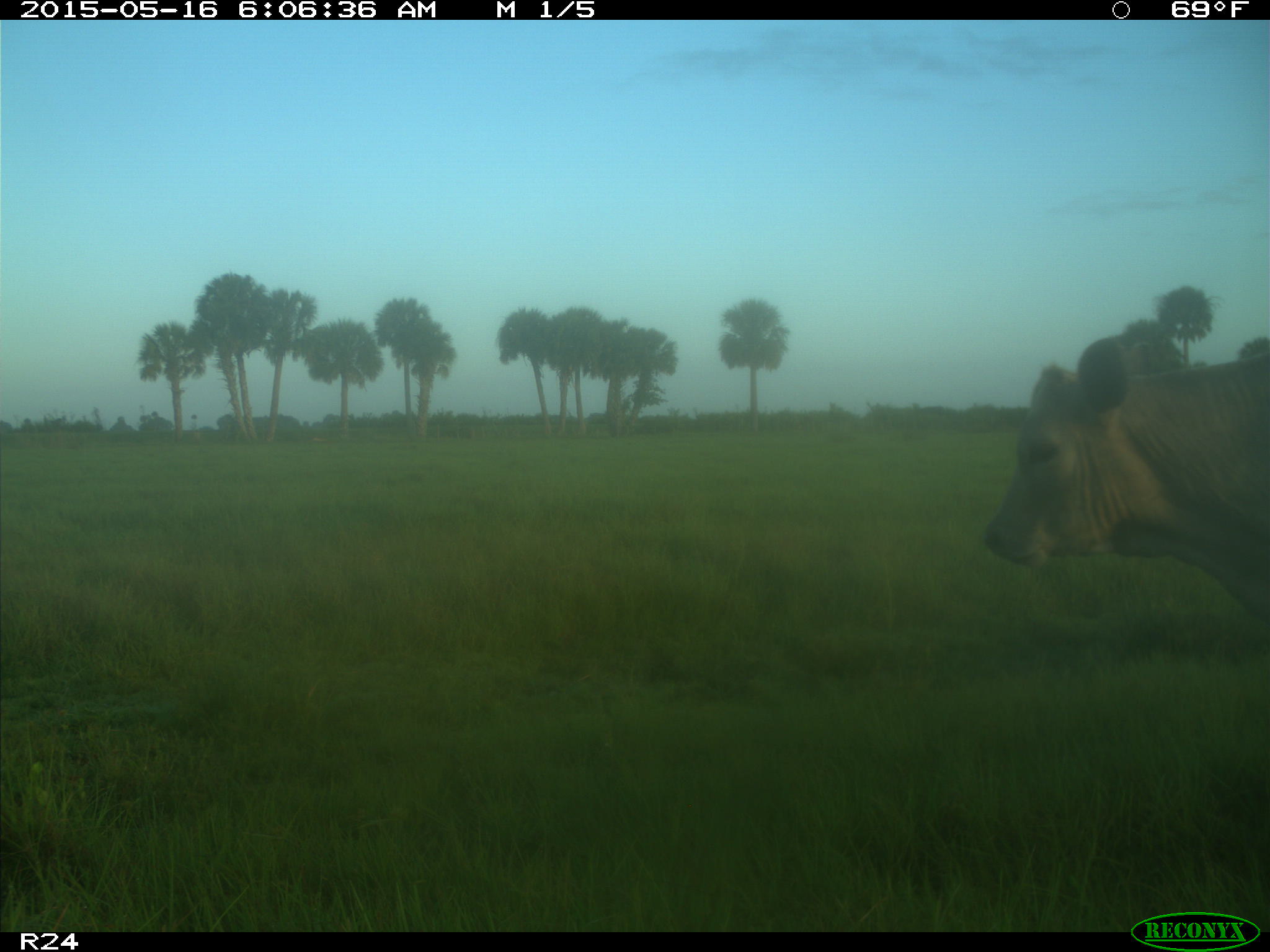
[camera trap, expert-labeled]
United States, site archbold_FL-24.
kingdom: Animalia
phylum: Chordata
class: Mammalia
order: Artiodactyla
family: Bovidae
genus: Bos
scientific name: Bos taurus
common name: domestic cow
Bos taurus (domestic cow).